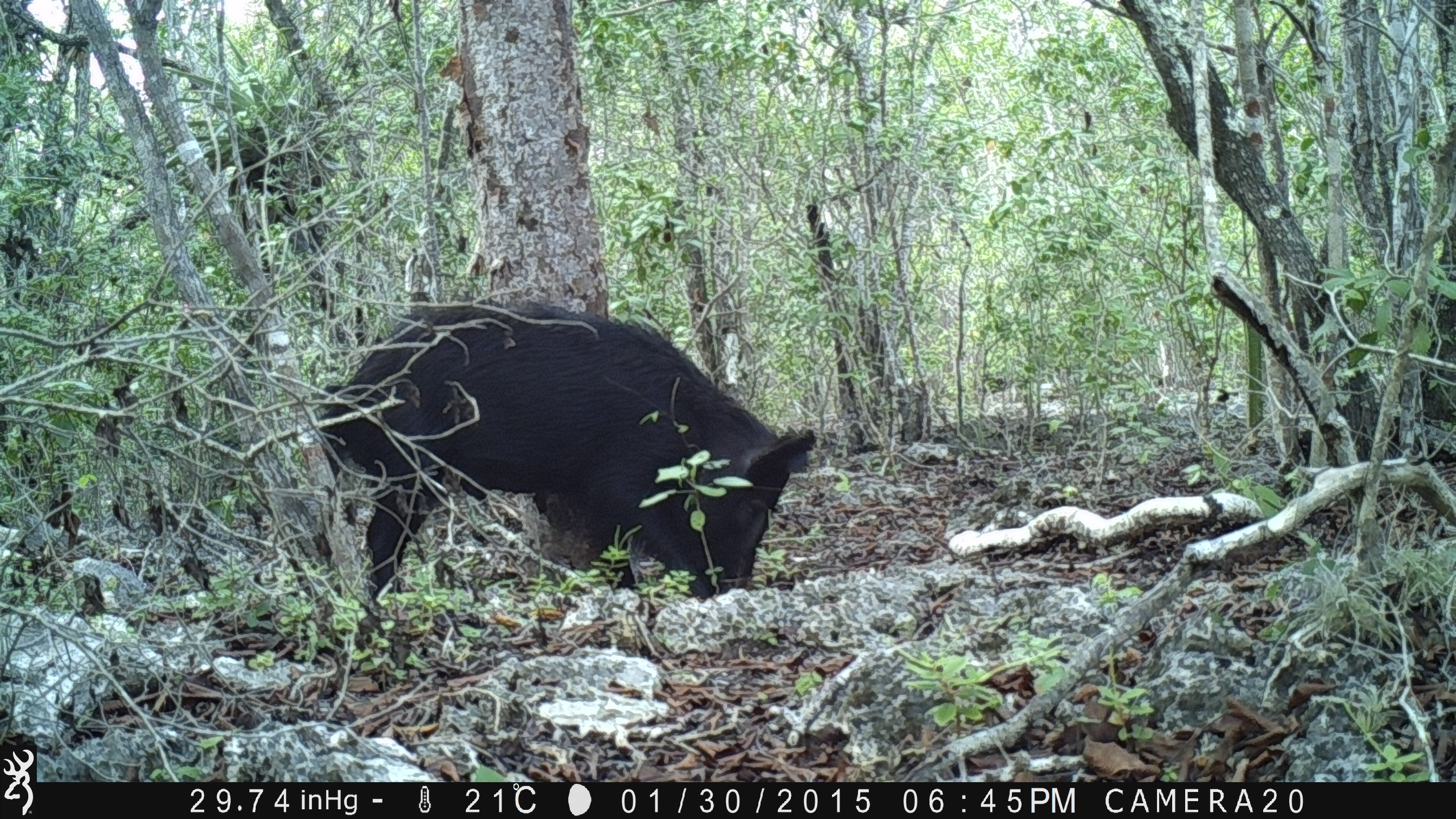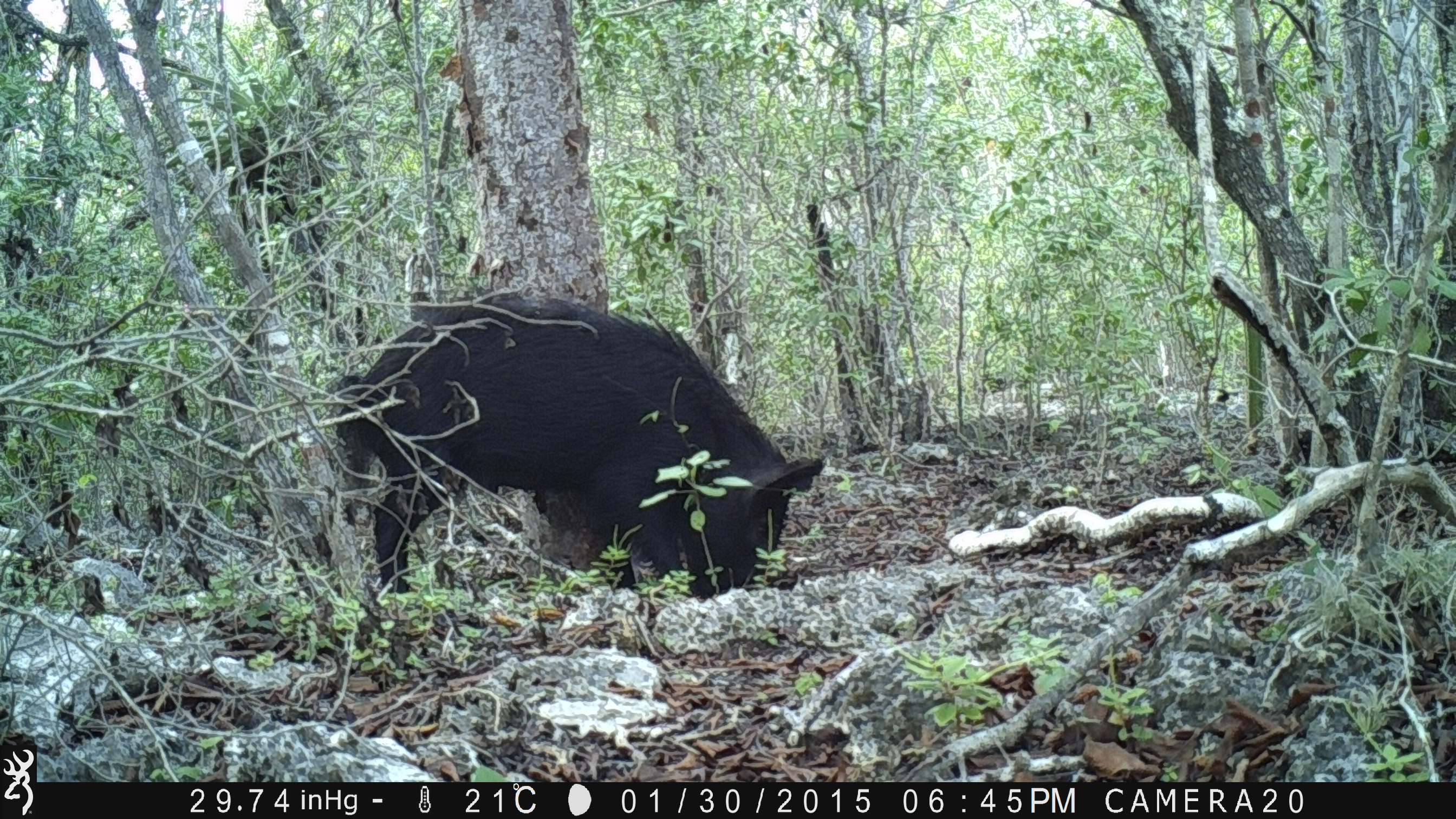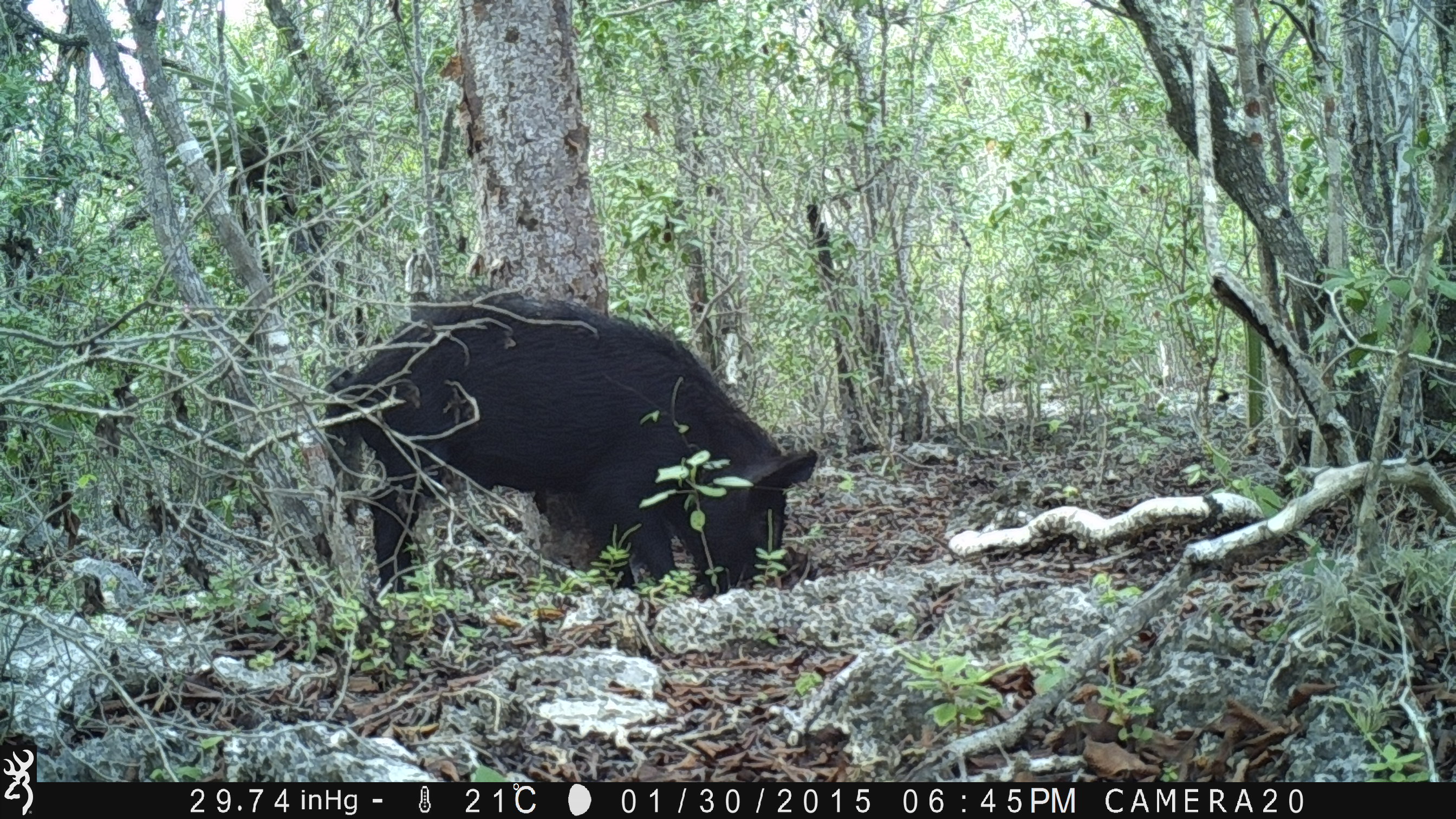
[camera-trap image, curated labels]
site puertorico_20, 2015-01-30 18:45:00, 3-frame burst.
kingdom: Animalia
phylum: Chordata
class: Mammalia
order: Artiodactyla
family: Suidae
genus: Sus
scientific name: Sus scrofa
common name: pig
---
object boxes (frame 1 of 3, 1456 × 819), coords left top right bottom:
pig: 309 301 812 621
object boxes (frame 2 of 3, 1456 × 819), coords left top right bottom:
pig: 321 293 824 612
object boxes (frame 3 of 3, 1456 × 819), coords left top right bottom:
pig: 313 291 818 611